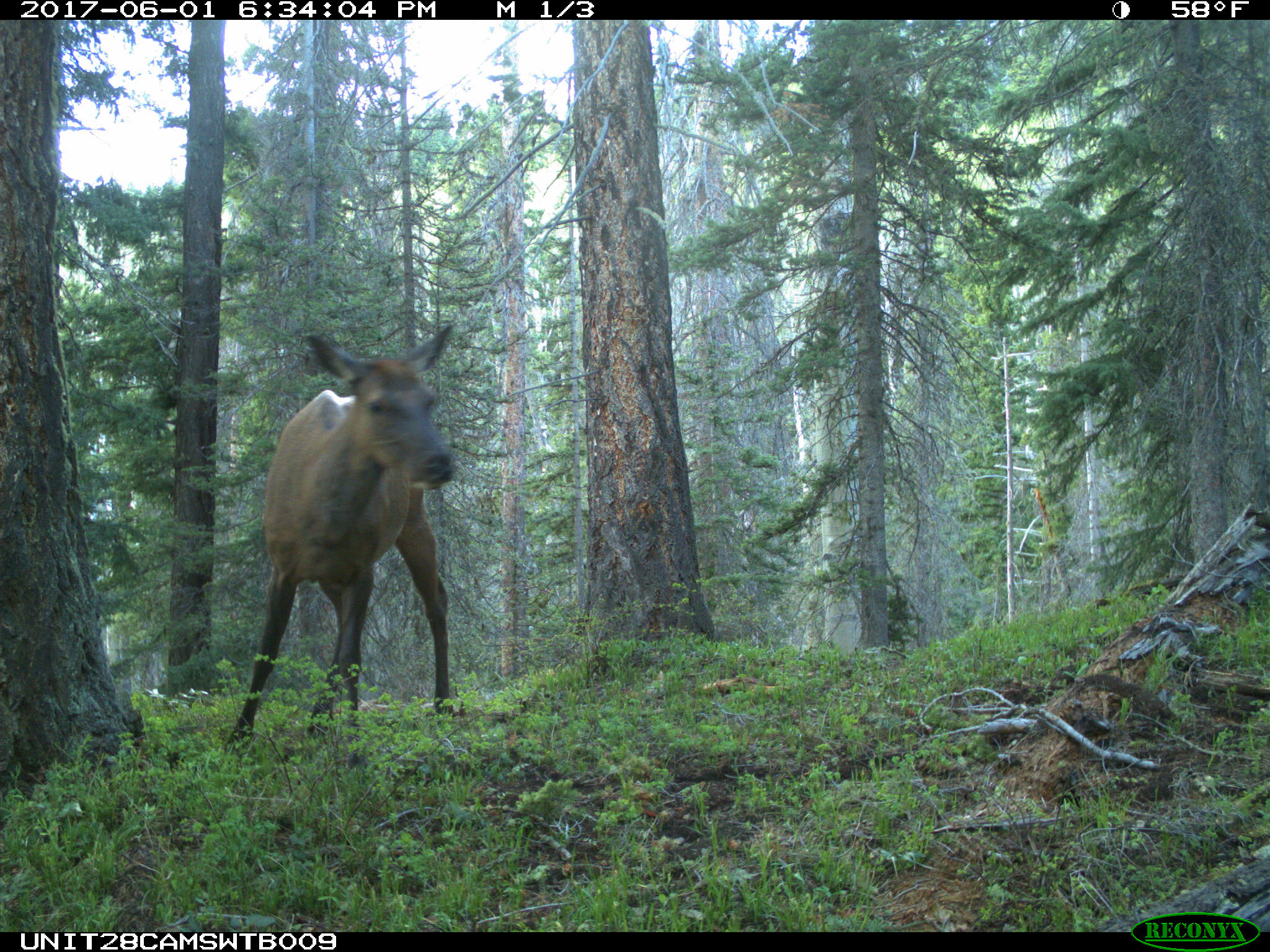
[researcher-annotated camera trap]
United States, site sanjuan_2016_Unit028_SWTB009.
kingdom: Animalia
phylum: Chordata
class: Mammalia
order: Artiodactyla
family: Cervidae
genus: Cervus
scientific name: Cervus elaphus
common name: red deer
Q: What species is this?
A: Cervus elaphus (red deer).